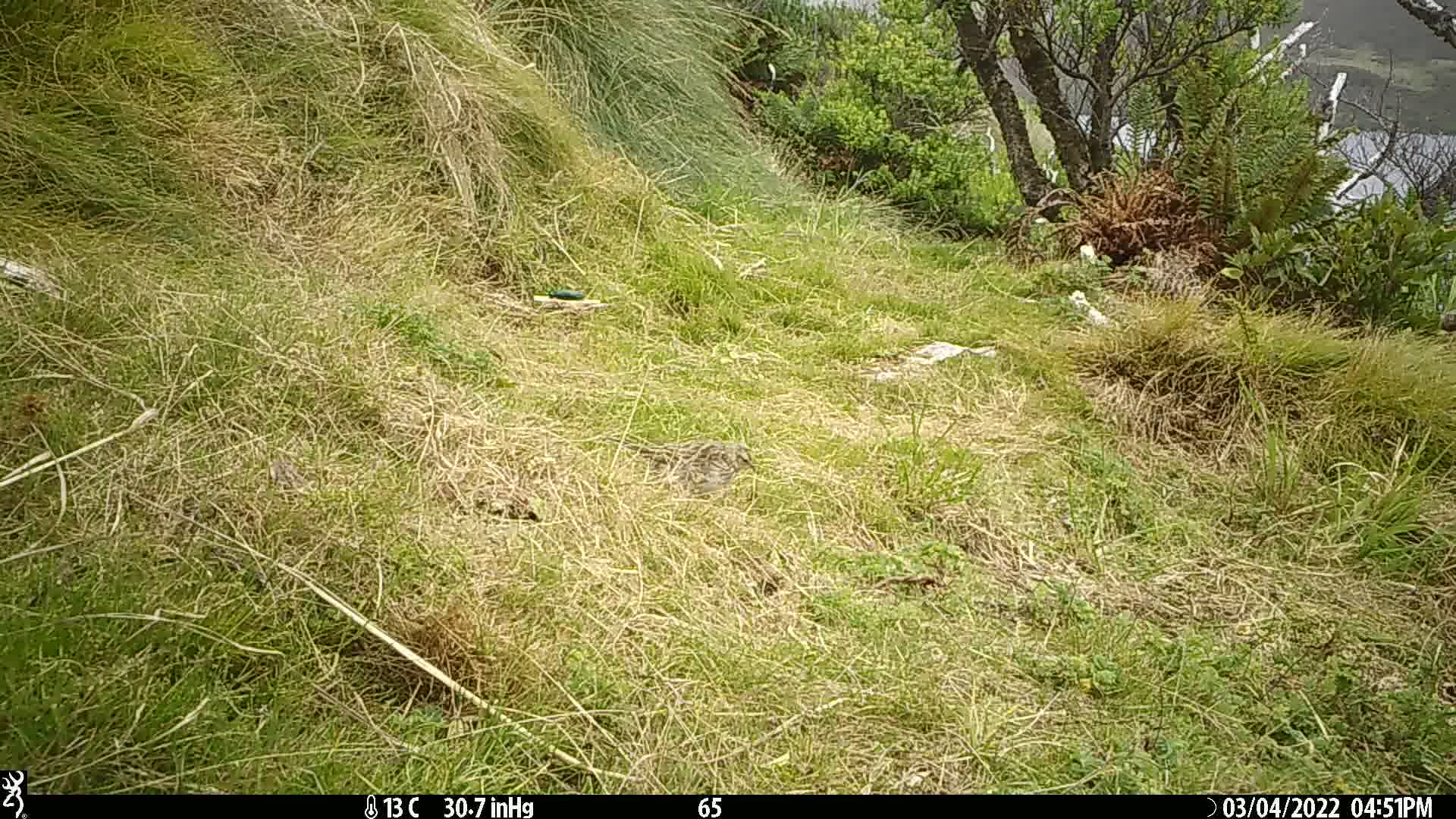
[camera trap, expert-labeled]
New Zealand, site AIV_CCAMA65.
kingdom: Animalia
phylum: Chordata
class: Aves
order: Passeriformes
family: Motacillidae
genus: Anthus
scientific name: Anthus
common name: pipit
Pipit (Anthus).